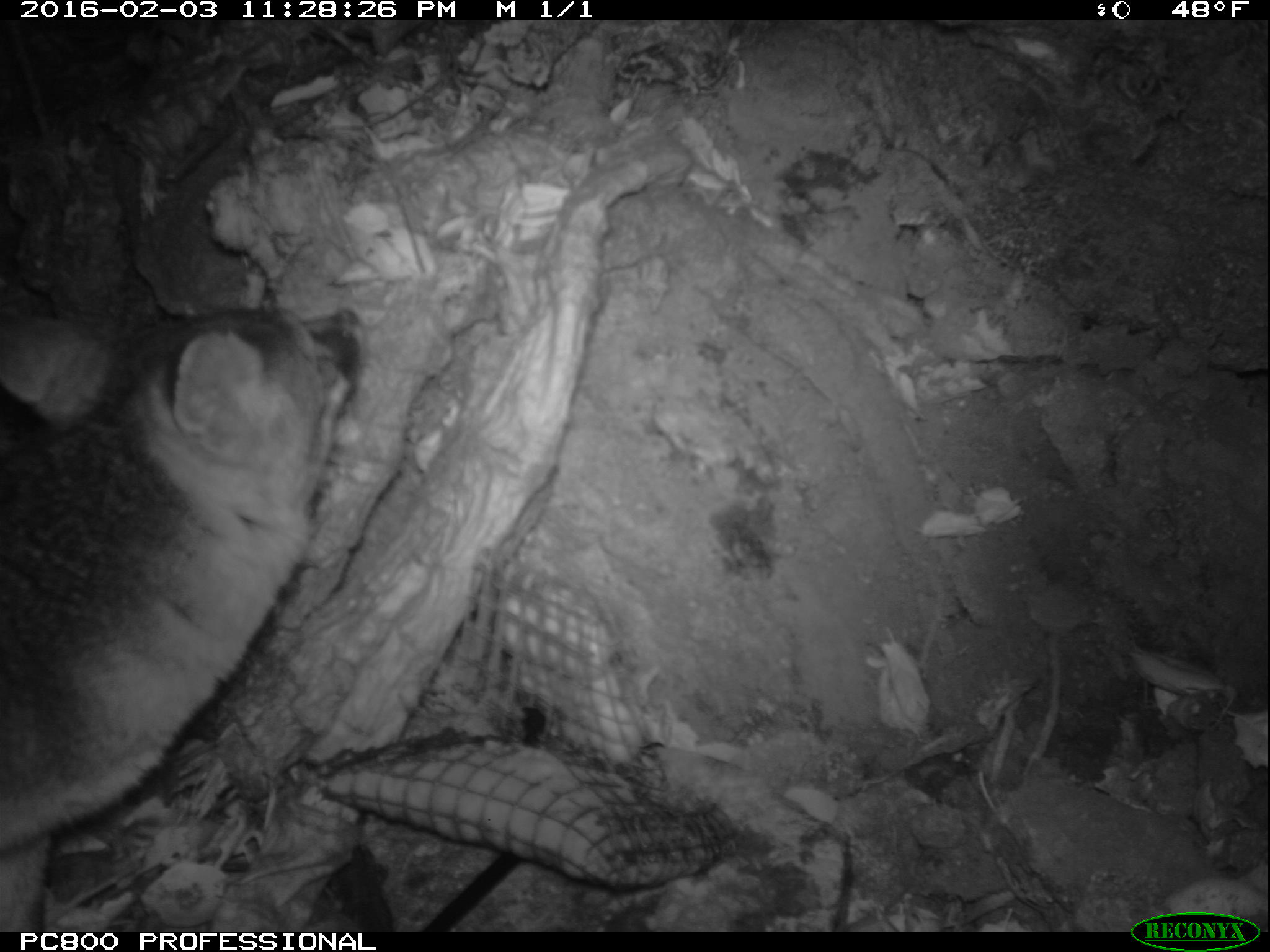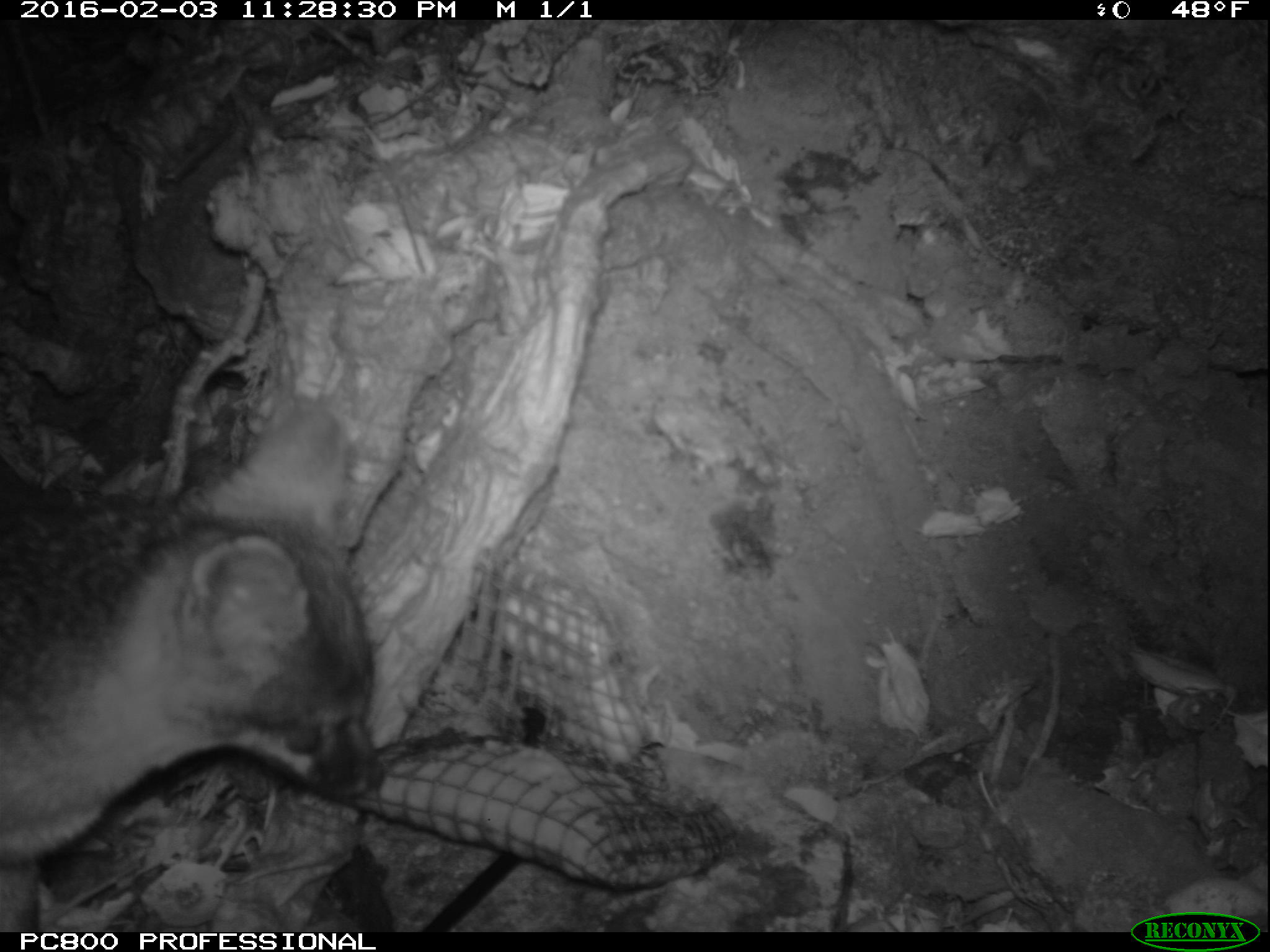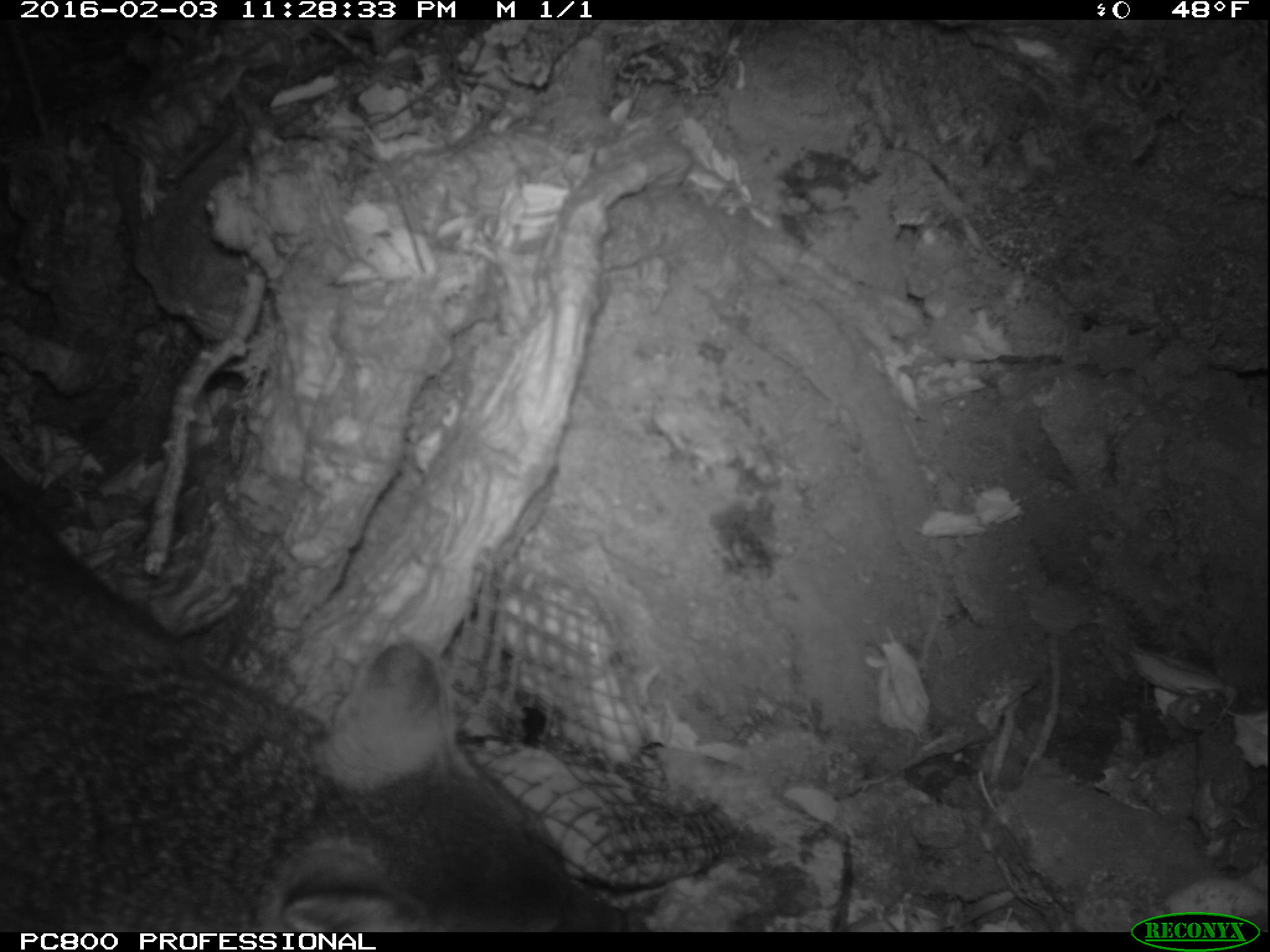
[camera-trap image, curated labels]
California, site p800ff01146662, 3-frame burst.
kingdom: Animalia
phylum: Chordata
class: Mammalia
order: Carnivora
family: Canidae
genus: Urocyon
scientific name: Urocyon littoralis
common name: island fox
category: fox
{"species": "fox (island fox) (Urocyon littoralis)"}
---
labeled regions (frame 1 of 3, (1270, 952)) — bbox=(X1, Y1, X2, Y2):
fox: bbox=(0, 304, 362, 932)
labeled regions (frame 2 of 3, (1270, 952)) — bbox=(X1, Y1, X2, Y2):
fox: bbox=(0, 403, 385, 932)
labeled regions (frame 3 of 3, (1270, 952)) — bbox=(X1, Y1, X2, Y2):
fox: bbox=(0, 480, 651, 930)